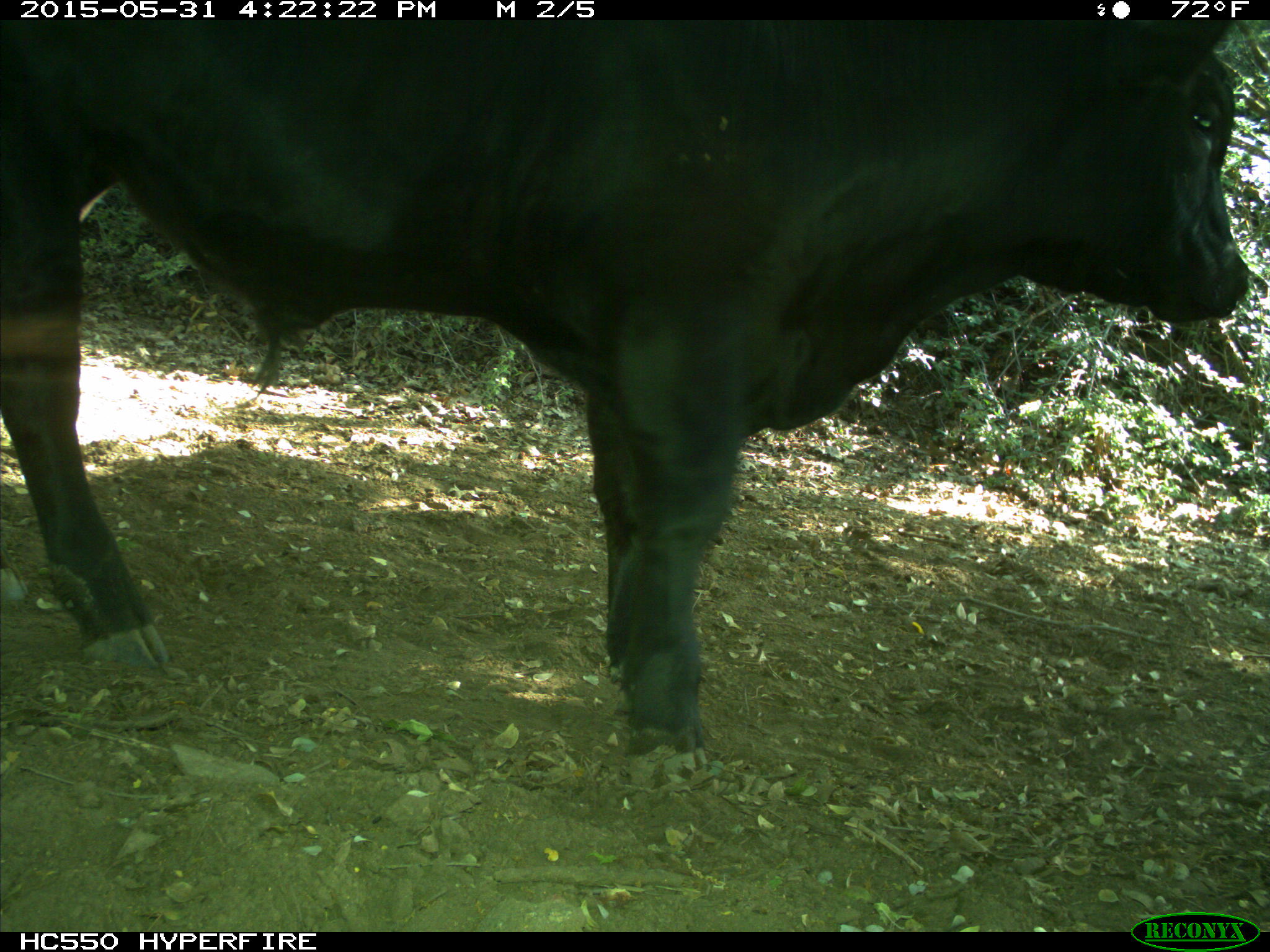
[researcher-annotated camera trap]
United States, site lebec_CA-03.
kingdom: Animalia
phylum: Chordata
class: Mammalia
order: Artiodactyla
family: Bovidae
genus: Bos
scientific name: Bos taurus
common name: domestic cow